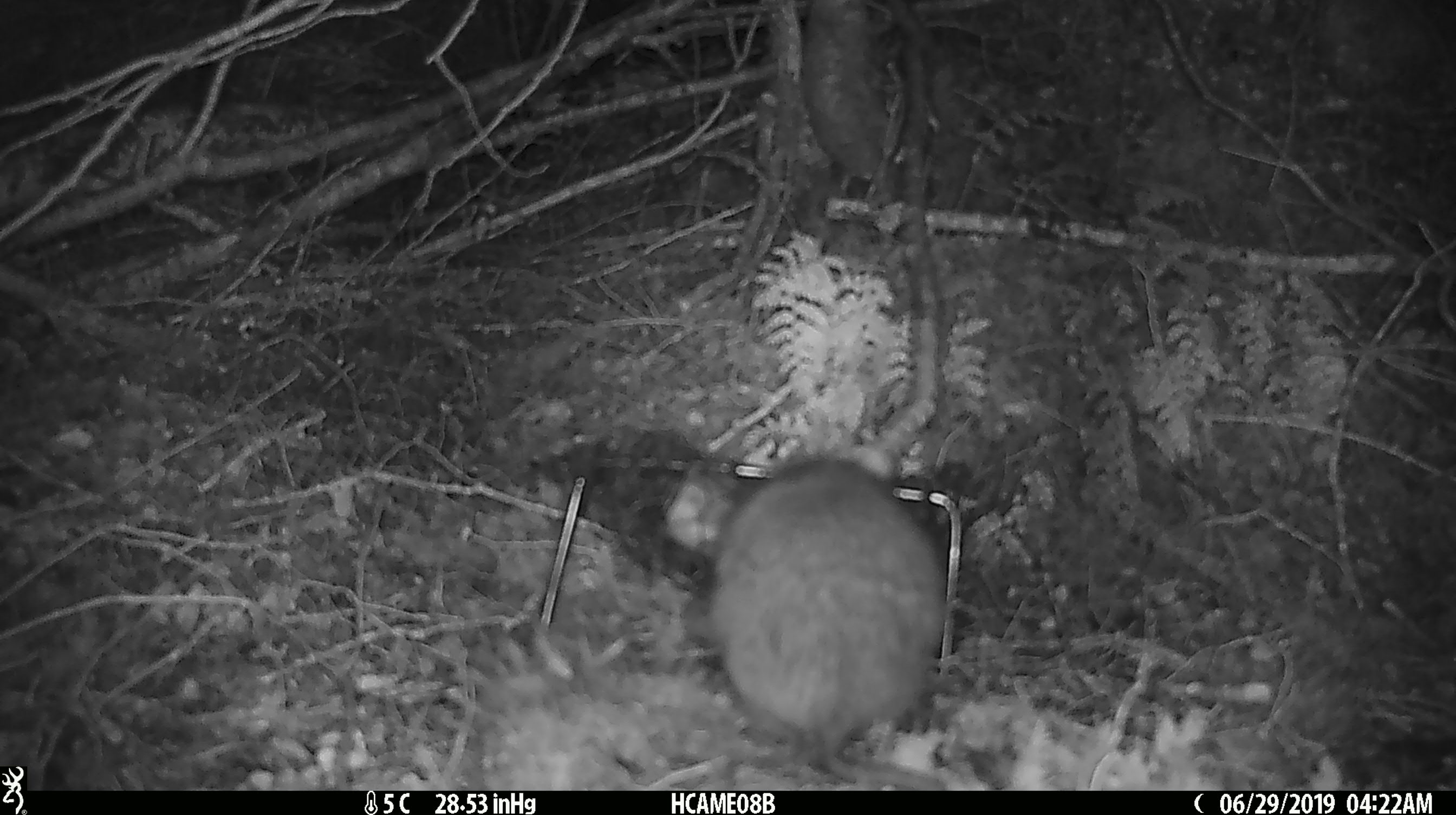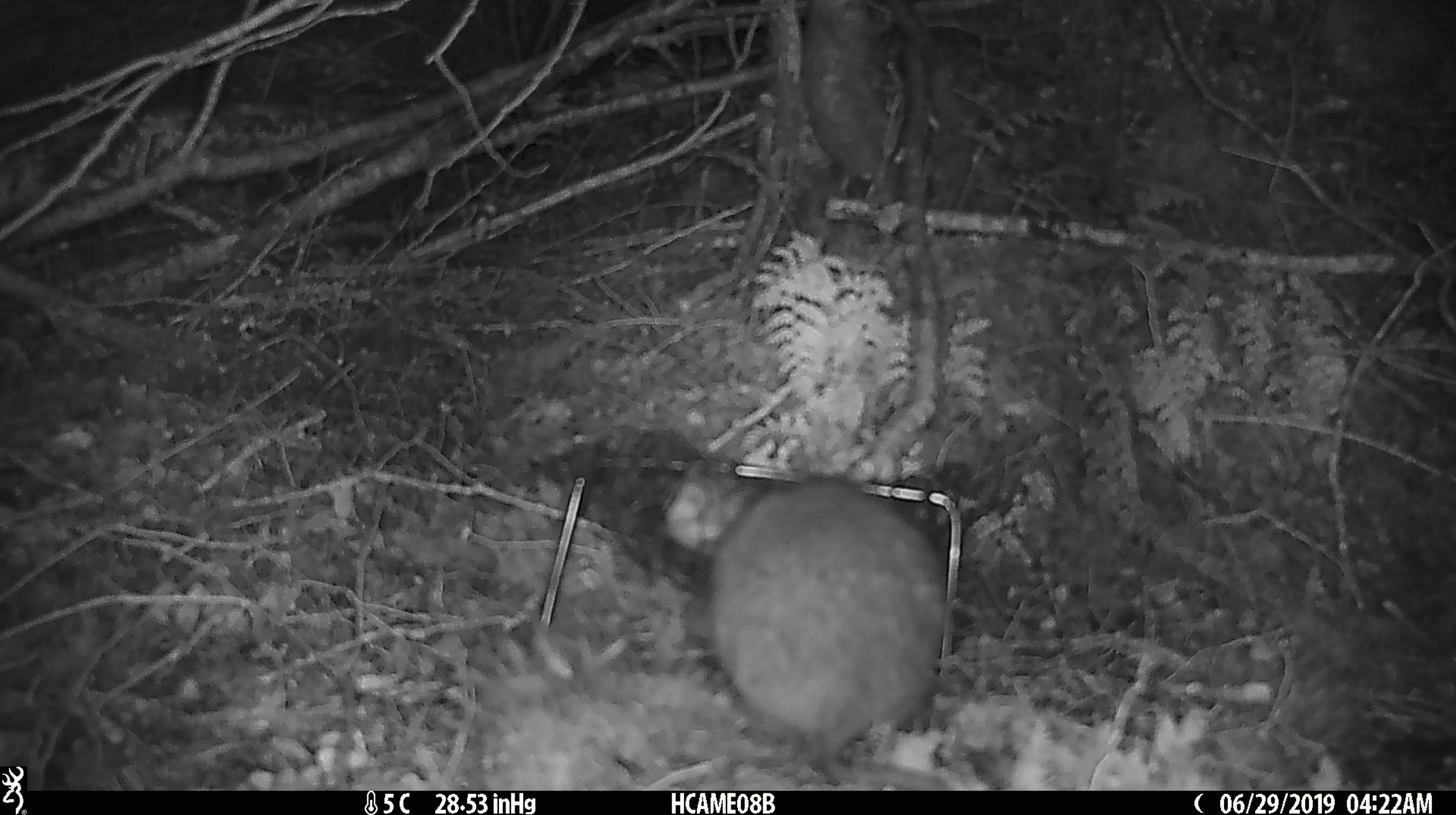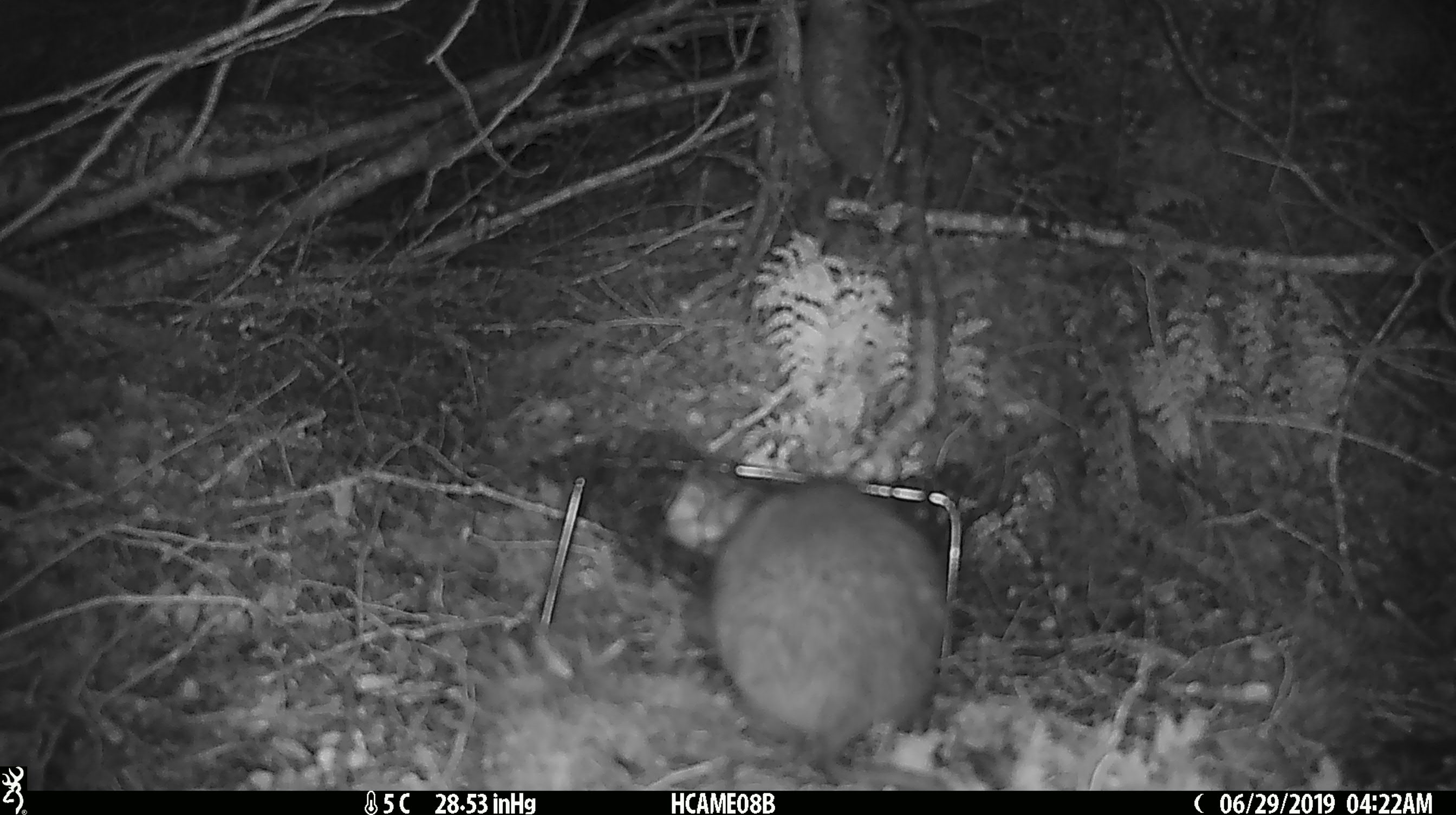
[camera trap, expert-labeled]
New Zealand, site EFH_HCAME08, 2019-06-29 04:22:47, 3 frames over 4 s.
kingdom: Animalia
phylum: Chordata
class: Mammalia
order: Rodentia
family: Muridae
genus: Rattus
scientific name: Rattus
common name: rat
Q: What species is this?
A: Rat (Rattus).